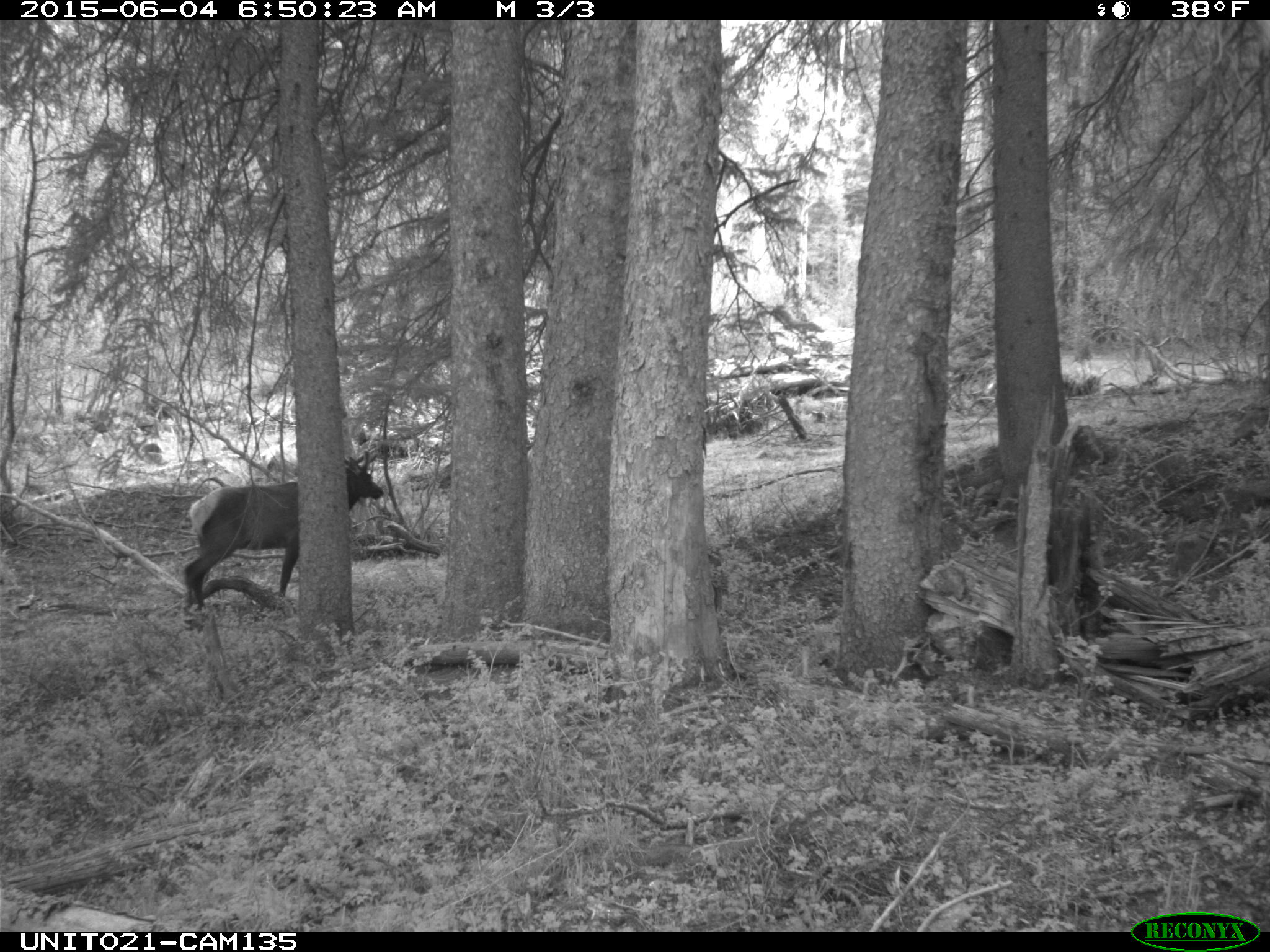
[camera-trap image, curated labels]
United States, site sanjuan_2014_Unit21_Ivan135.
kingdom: Animalia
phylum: Chordata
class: Mammalia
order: Artiodactyla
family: Cervidae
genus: Cervus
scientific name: Cervus elaphus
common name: red deer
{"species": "Cervus elaphus (red deer)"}